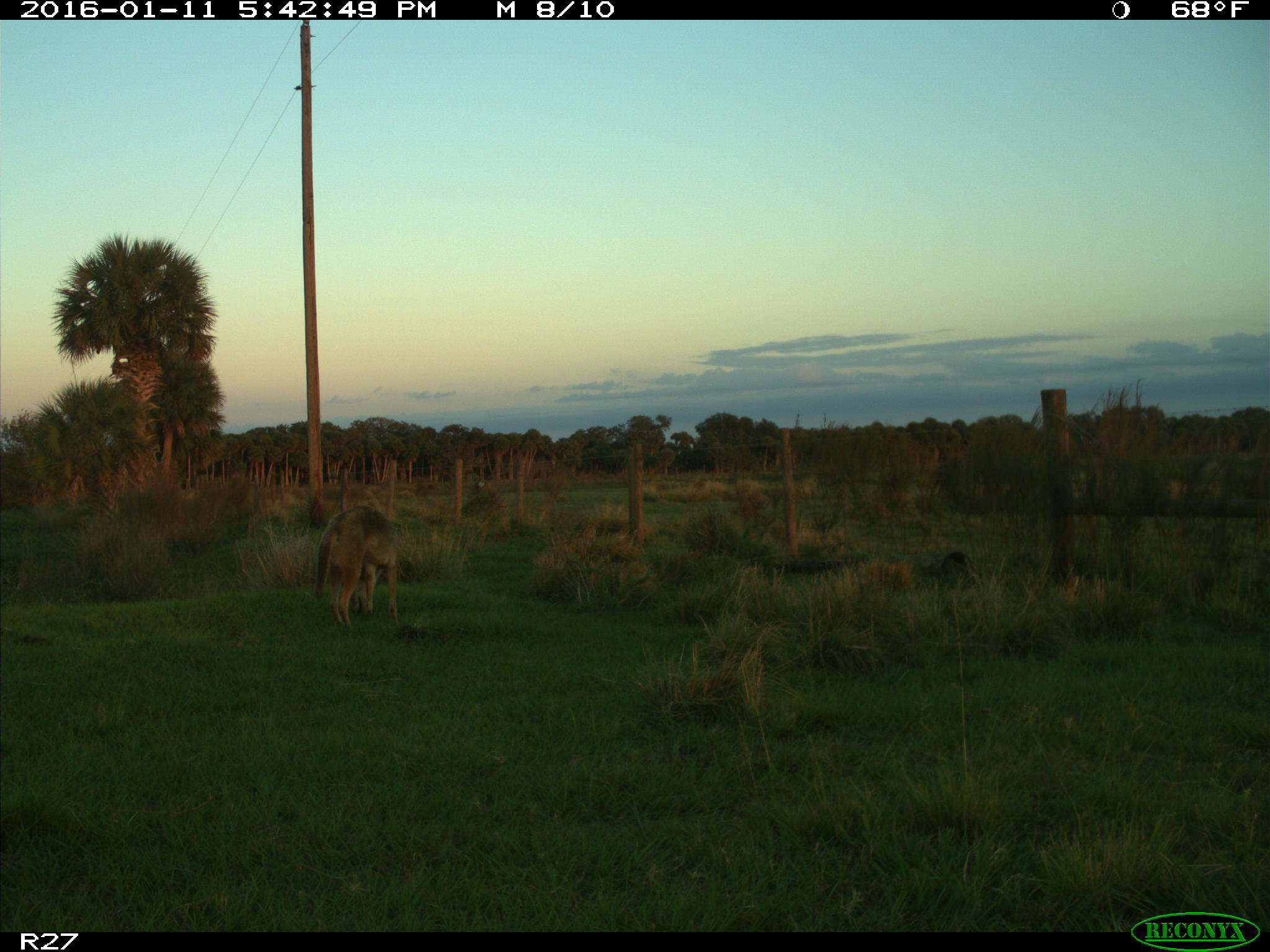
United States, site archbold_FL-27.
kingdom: Animalia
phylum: Chordata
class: Mammalia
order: Carnivora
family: Canidae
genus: Canis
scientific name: Canis latrans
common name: coyote